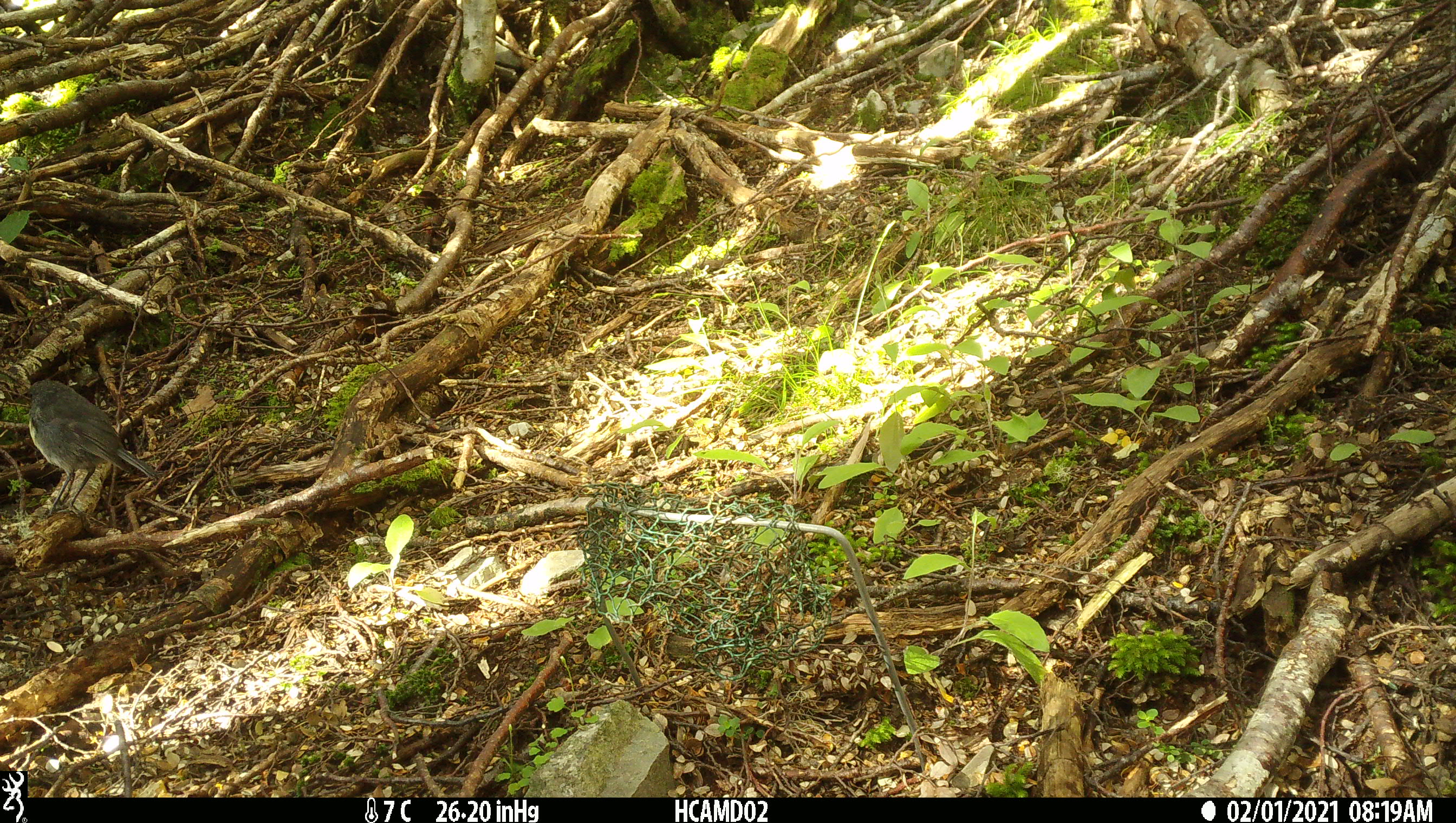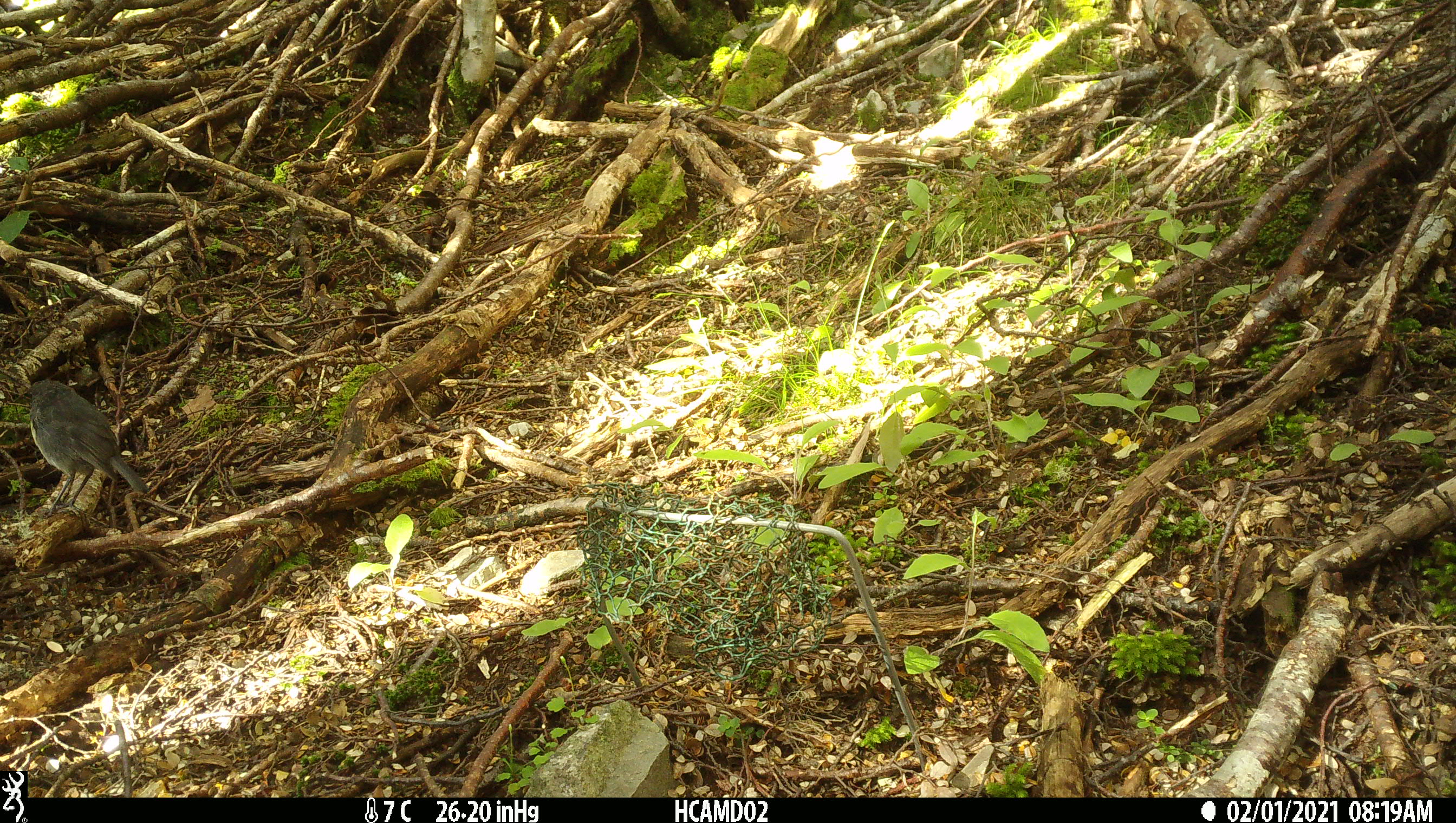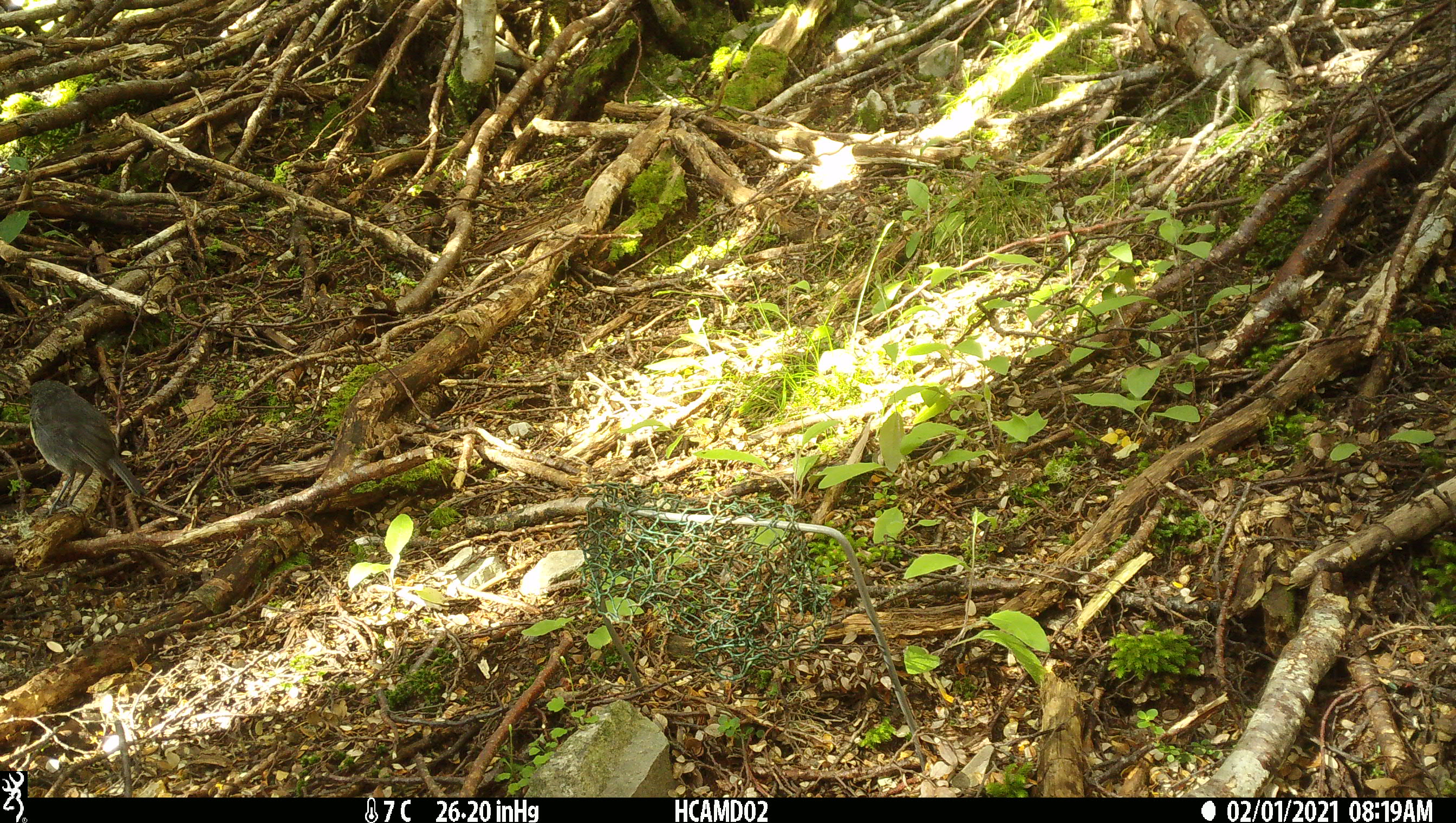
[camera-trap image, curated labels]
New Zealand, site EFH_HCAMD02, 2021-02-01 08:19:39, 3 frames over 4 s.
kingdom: Animalia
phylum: Chordata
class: Aves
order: Passeriformes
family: Petroicidae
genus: Petroica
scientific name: Petroica australis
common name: new zealand robin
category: robin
Robin (new zealand robin) (Petroica australis).